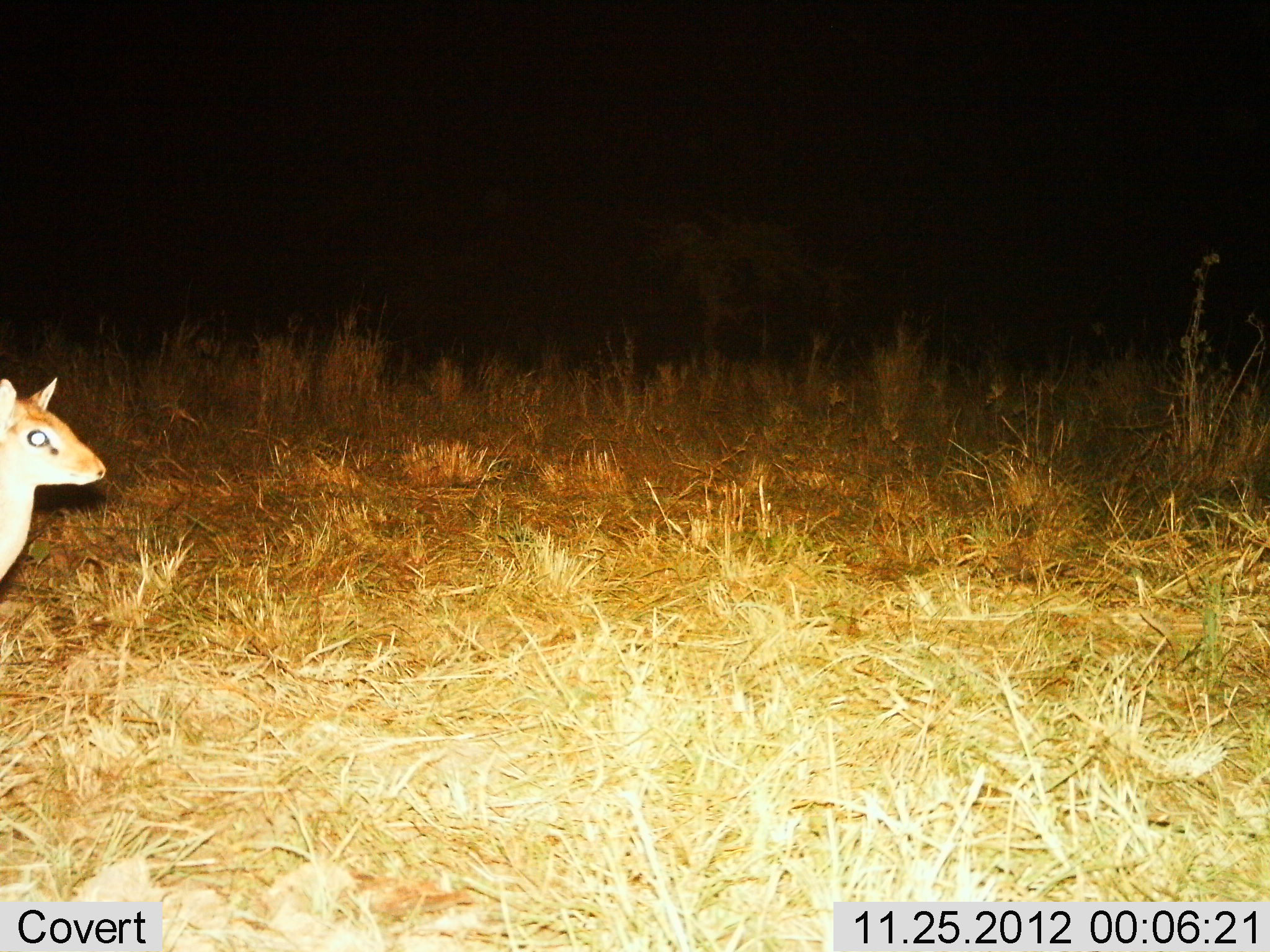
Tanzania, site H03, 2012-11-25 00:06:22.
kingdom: Animalia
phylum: Chordata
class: Mammalia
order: Artiodactyla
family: Bovidae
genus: Madoqua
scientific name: Madoqua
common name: dikdik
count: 1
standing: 86%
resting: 0%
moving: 14%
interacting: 0%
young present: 0%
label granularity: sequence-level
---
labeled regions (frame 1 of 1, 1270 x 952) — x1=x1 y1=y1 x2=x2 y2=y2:
animal: x1=0 y1=375 x2=106 y2=582